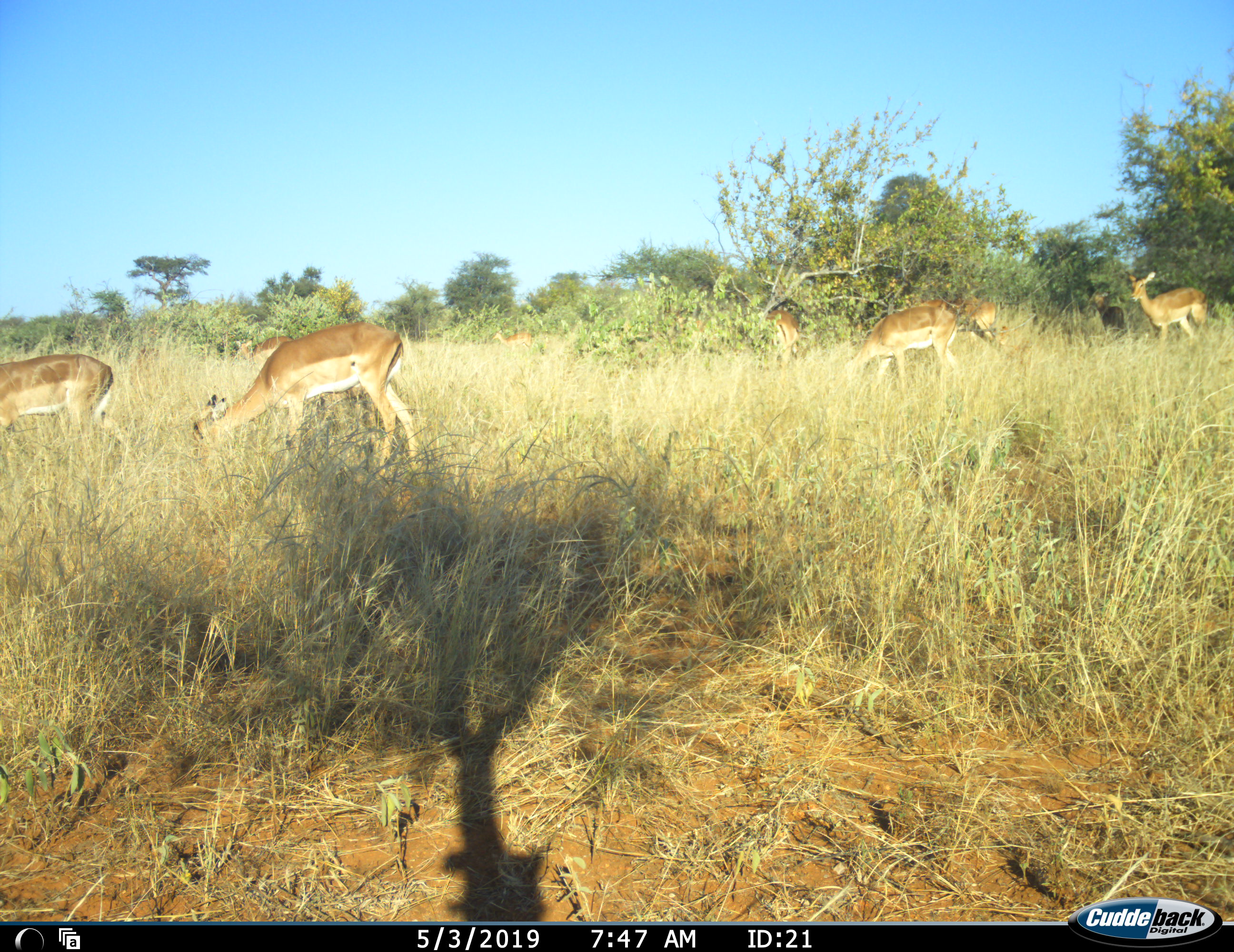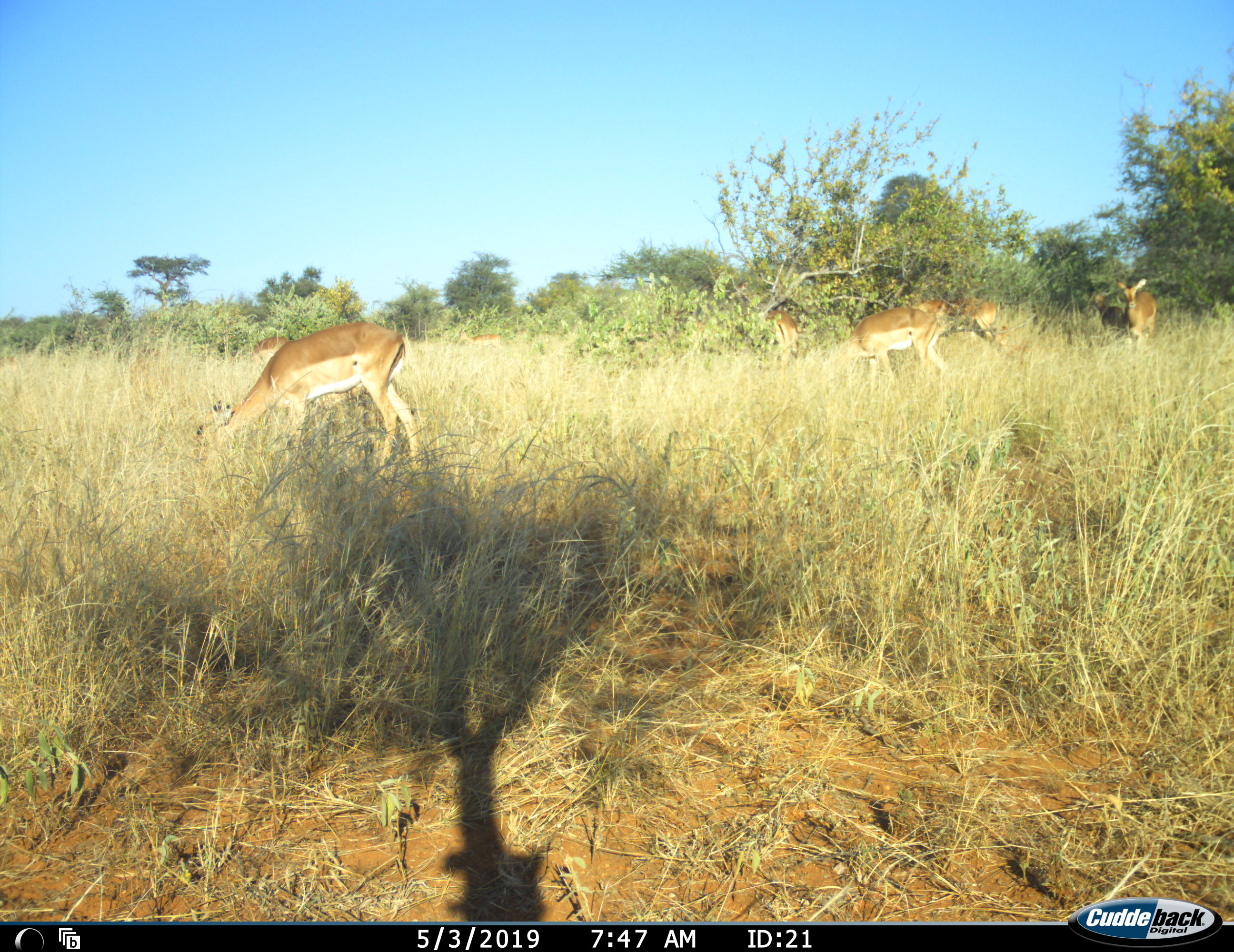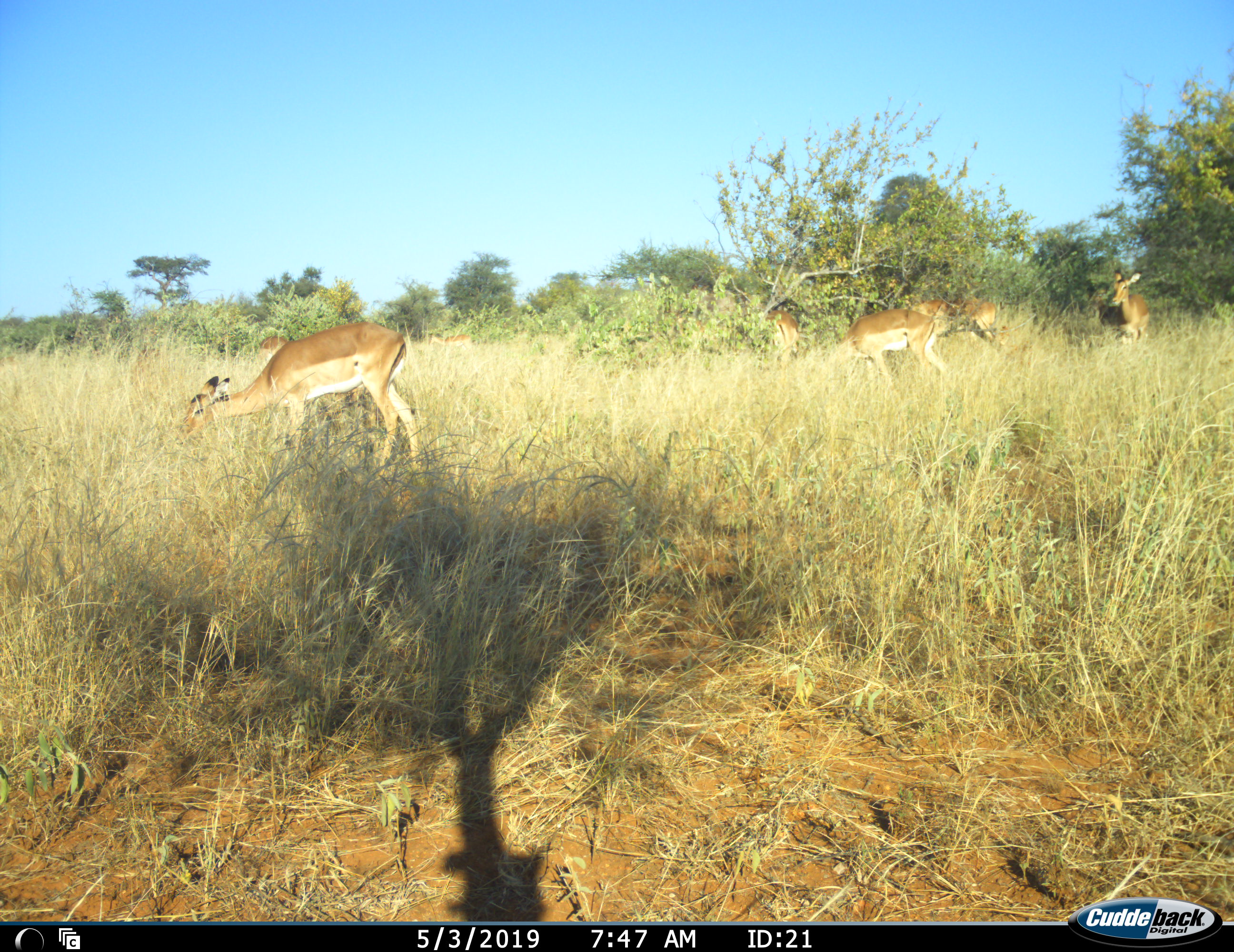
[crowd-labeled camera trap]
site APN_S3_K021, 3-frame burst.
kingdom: Animalia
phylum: Chordata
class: Mammalia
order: Artiodactyla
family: Bovidae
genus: Aepyceros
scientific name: Aepyceros melampus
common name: impala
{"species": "impala (Aepyceros melampus)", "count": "8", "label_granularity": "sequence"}